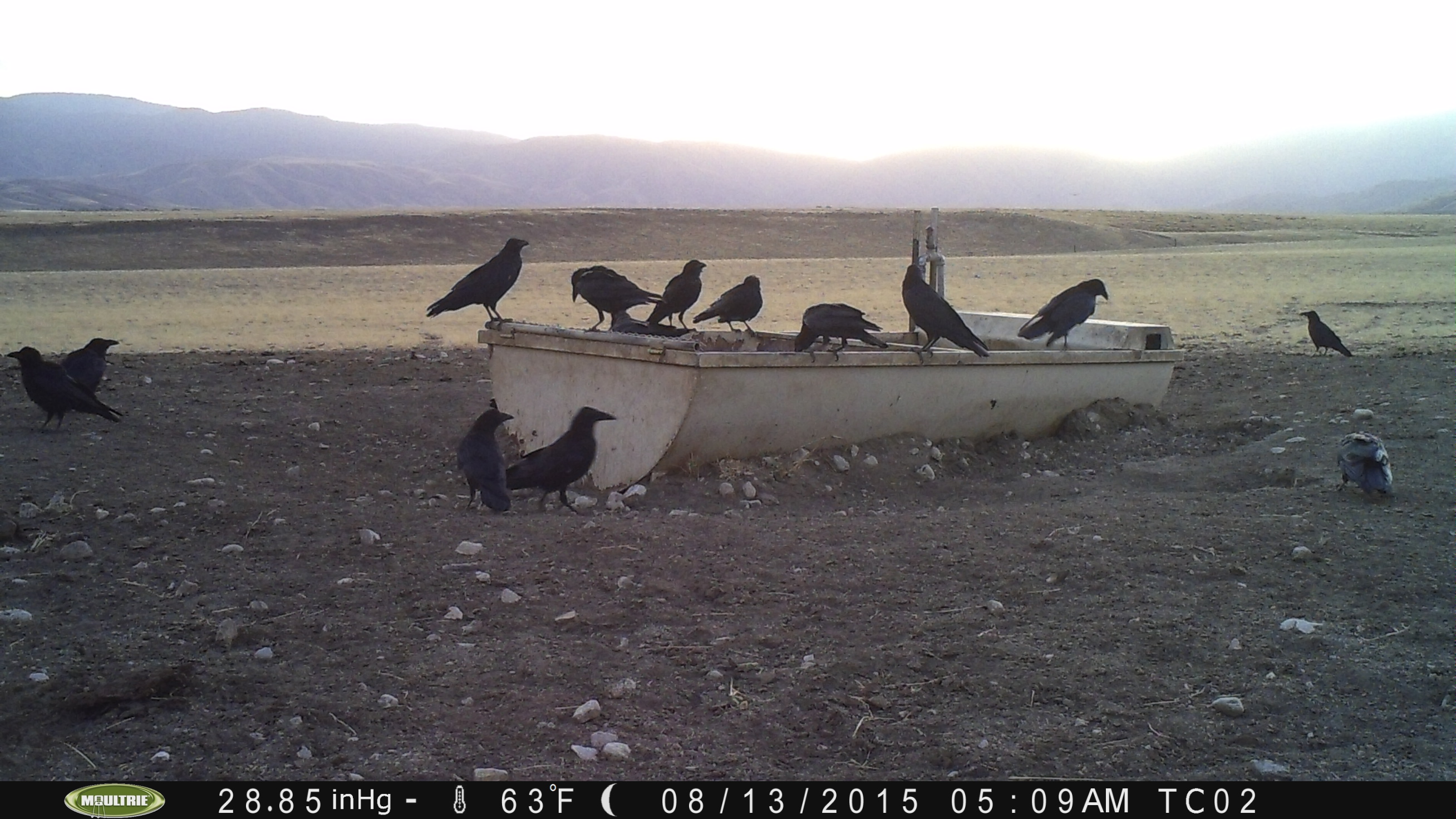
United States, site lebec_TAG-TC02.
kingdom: Animalia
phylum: Chordata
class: Aves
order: Passeriformes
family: Corvidae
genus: Corvus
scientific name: Corvus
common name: crows and ravens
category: unidentified corvus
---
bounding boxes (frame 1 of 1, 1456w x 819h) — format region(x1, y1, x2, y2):
animal: region(502, 405, 618, 513); region(2, 344, 123, 438); region(425, 237, 530, 330); region(898, 264, 990, 366); region(567, 258, 666, 333); region(1016, 278, 1109, 351); region(455, 408, 517, 516); region(792, 303, 889, 364); region(1333, 430, 1396, 502); region(693, 272, 763, 336); region(647, 259, 707, 332); region(59, 337, 120, 401); region(1298, 310, 1355, 359)